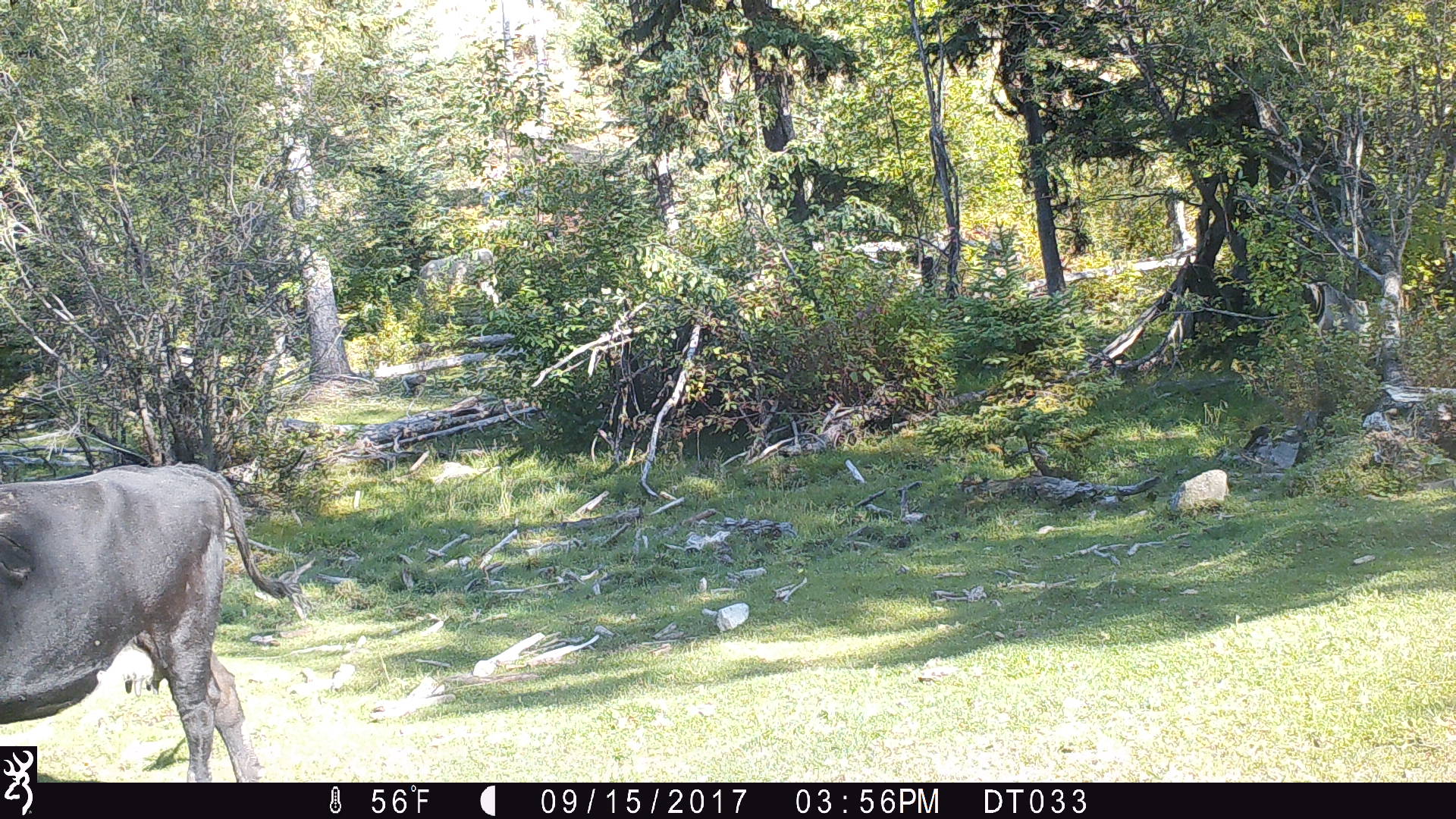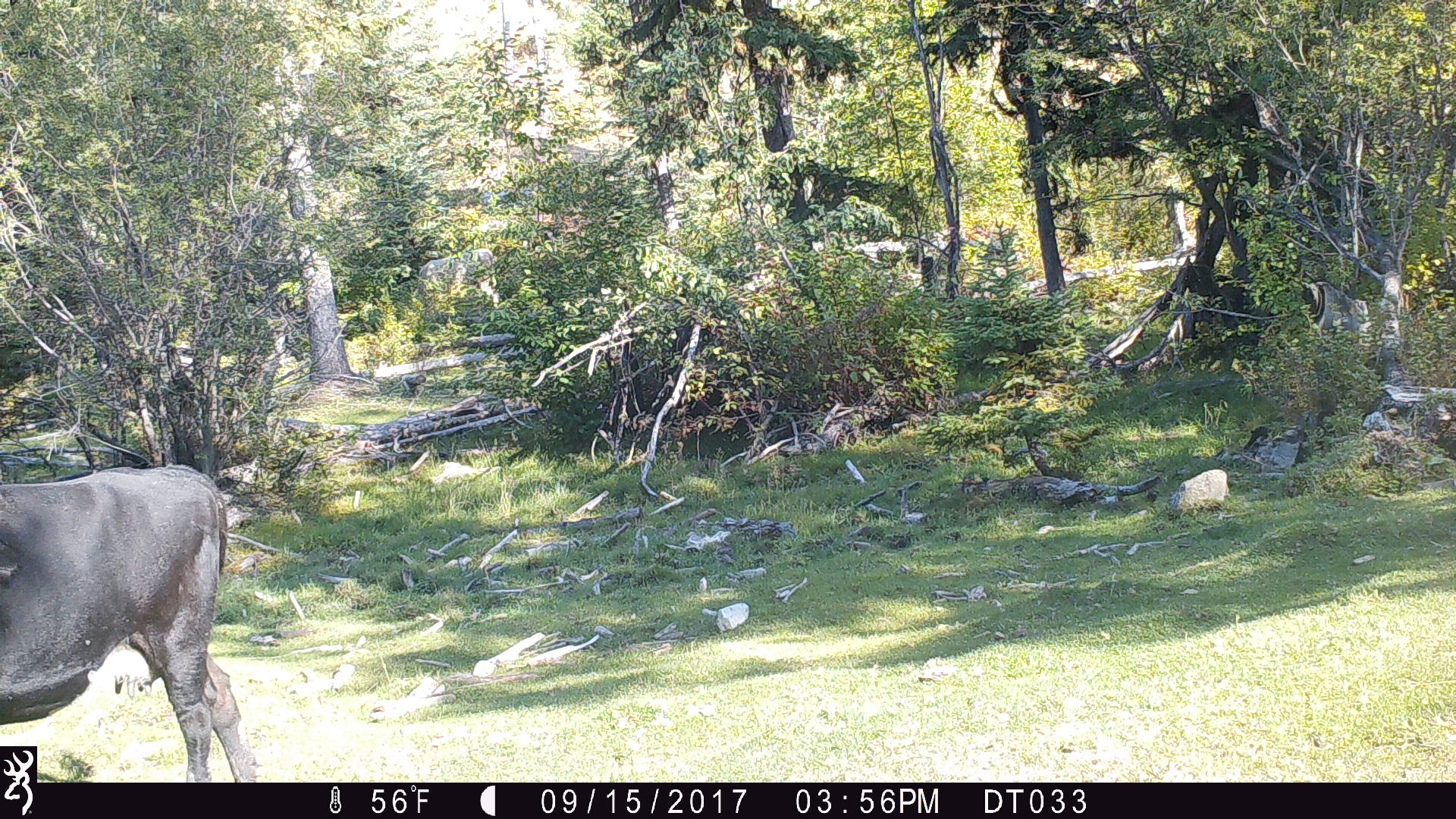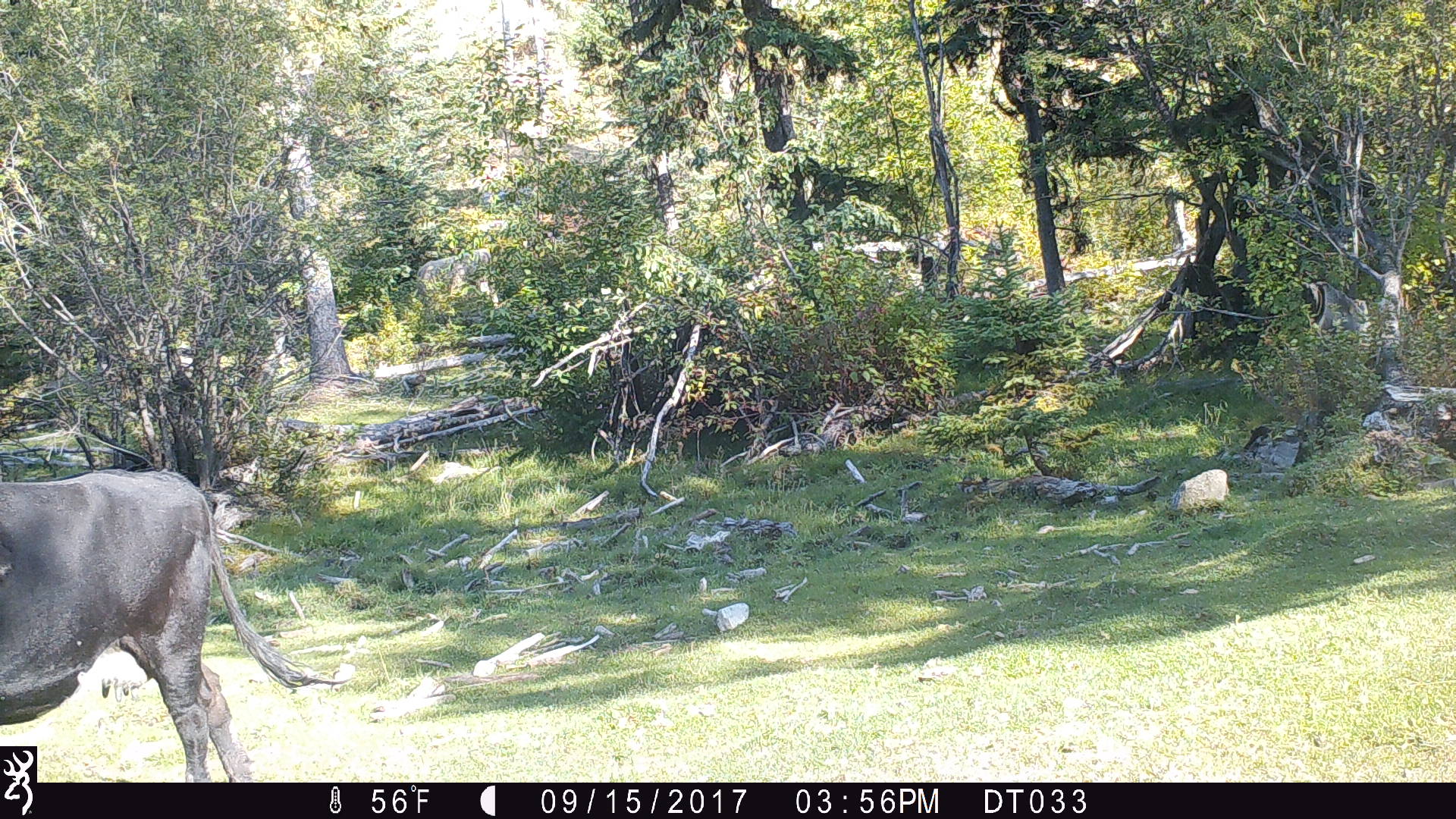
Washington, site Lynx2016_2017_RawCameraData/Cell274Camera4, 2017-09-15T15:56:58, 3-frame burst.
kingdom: Animalia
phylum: Chordata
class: Mammalia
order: Artiodactyla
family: Bovidae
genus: Bos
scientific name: Bos taurus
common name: domestic cattle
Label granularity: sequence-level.